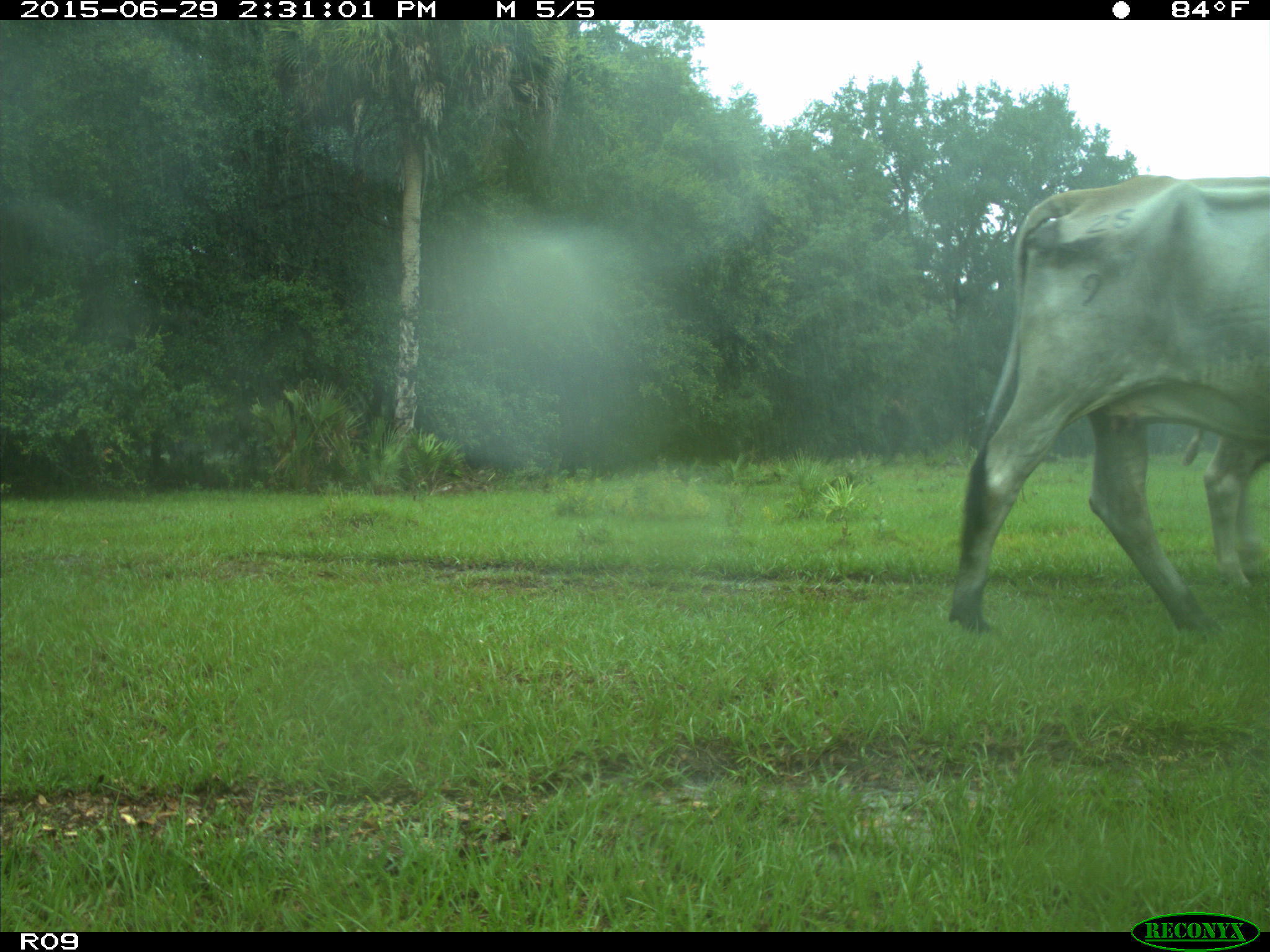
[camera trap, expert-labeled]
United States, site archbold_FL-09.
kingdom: Animalia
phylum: Chordata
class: Mammalia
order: Artiodactyla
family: Bovidae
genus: Bos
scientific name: Bos taurus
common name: domestic cow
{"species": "Bos taurus (domestic cow)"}